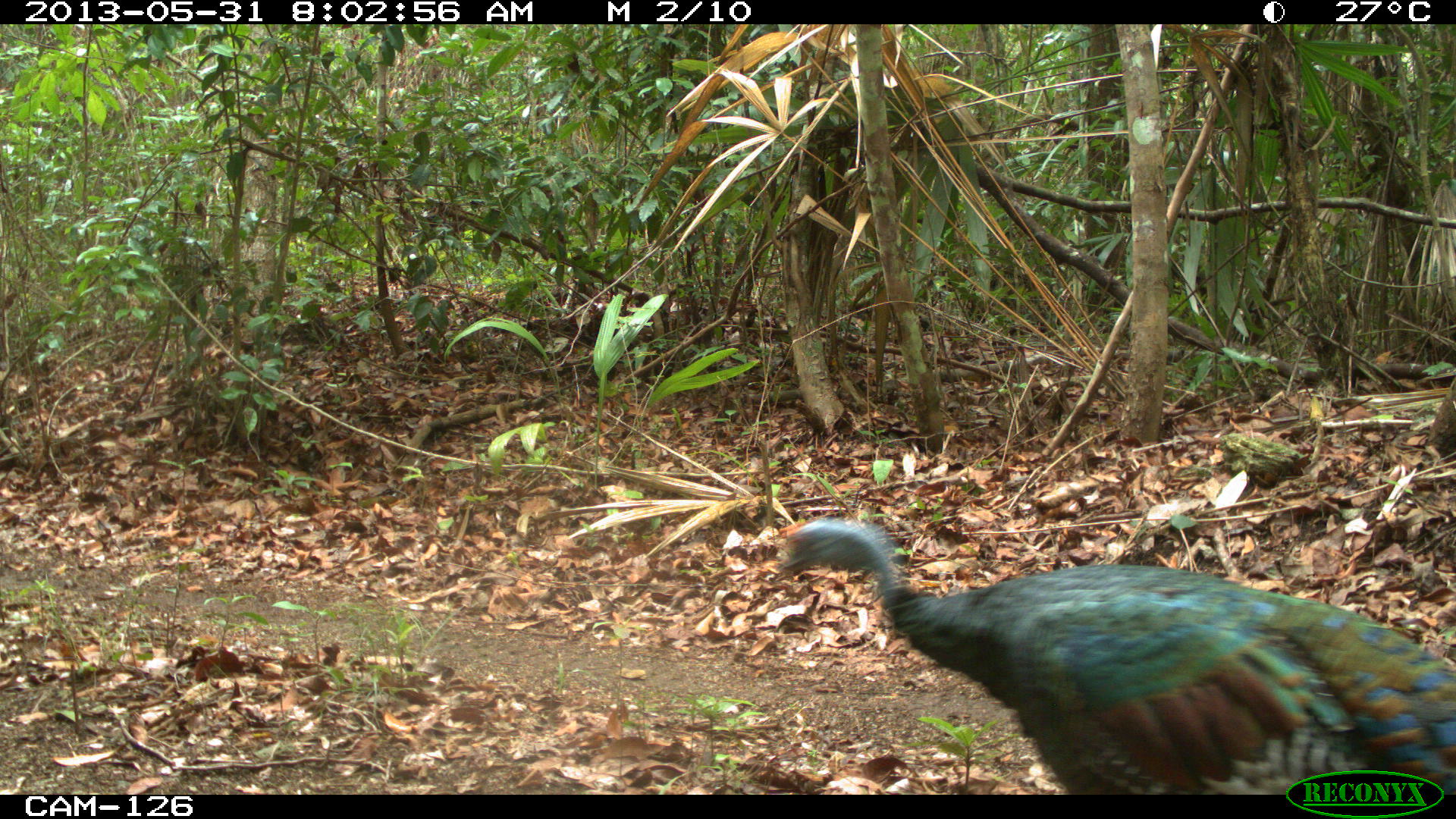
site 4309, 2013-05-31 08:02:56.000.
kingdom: Animalia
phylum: Chordata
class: Aves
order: Galliformes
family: Phasianidae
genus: Meleagris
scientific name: Meleagris ocellata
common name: ocellated turkey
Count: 1.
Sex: male.